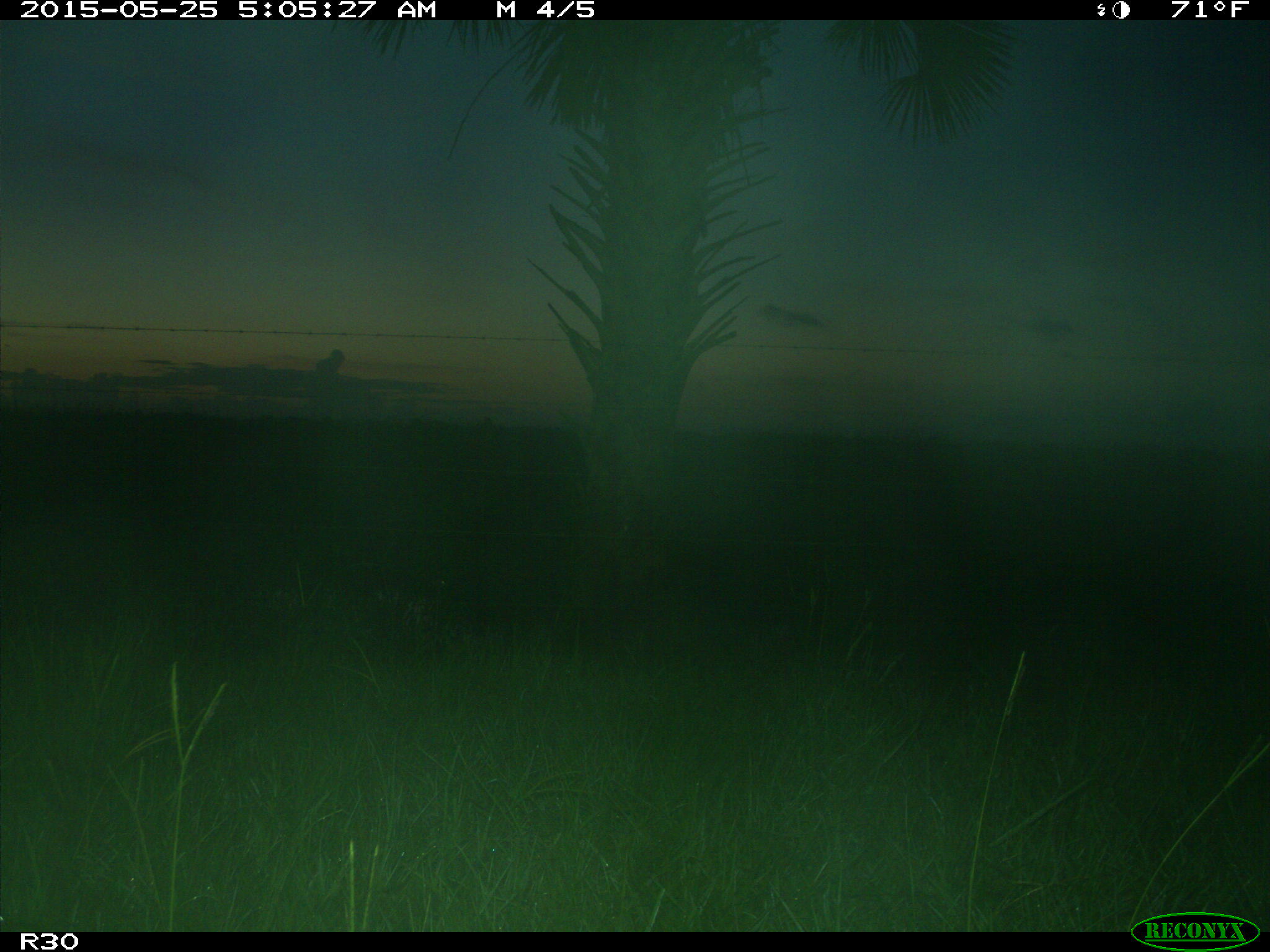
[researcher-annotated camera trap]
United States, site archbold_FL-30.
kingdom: Animalia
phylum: Chordata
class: Mammalia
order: Artiodactyla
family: Suidae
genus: Sus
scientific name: Sus scrofa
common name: wild boar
Sus scrofa (wild boar).